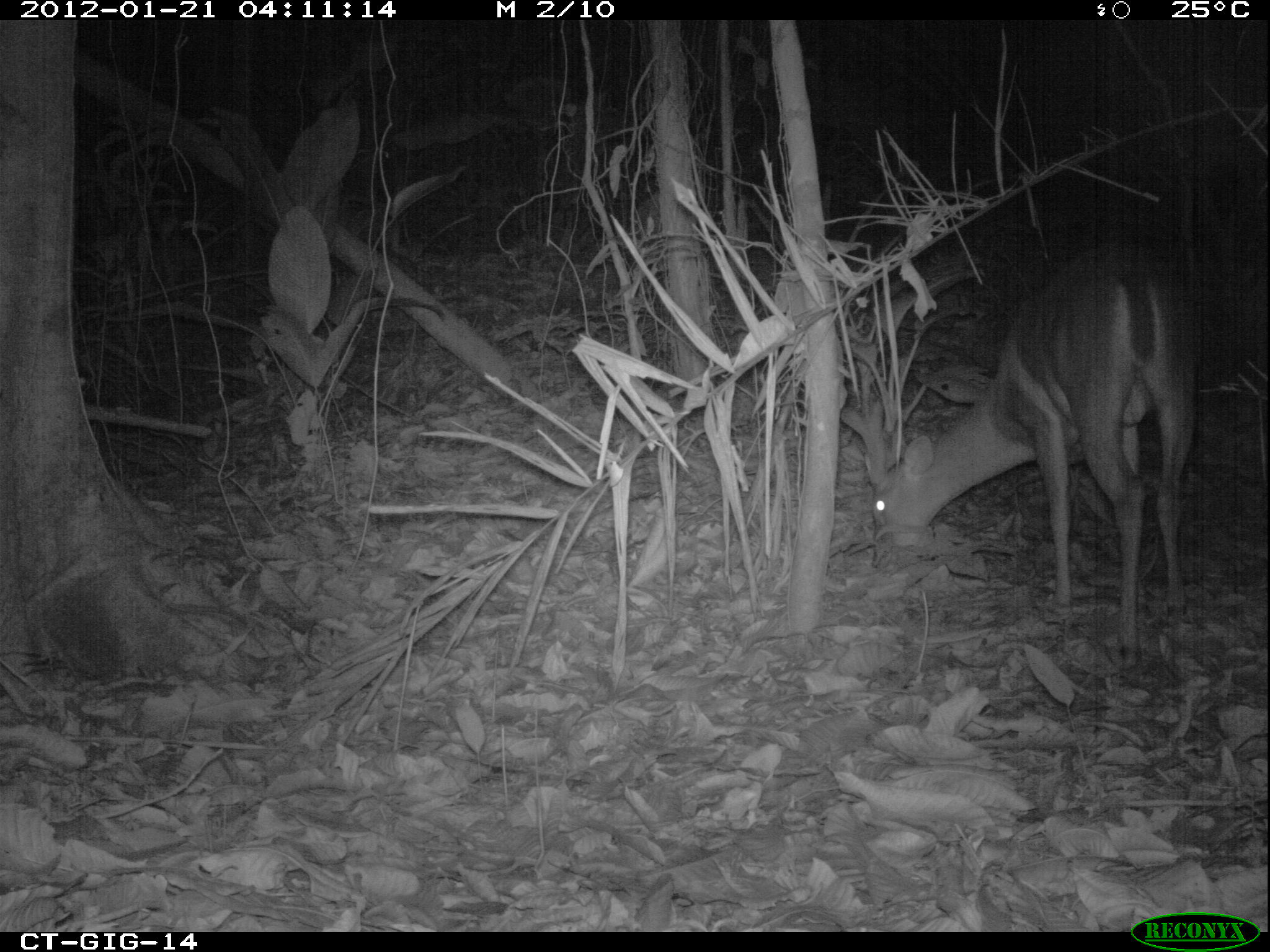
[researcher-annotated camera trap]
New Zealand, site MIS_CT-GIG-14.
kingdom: Animalia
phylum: Chordata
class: Mammalia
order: Artiodactyla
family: Cervidae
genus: Odocoileus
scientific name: Odocoileus virginianus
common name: white-tailed deer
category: white tailed deer